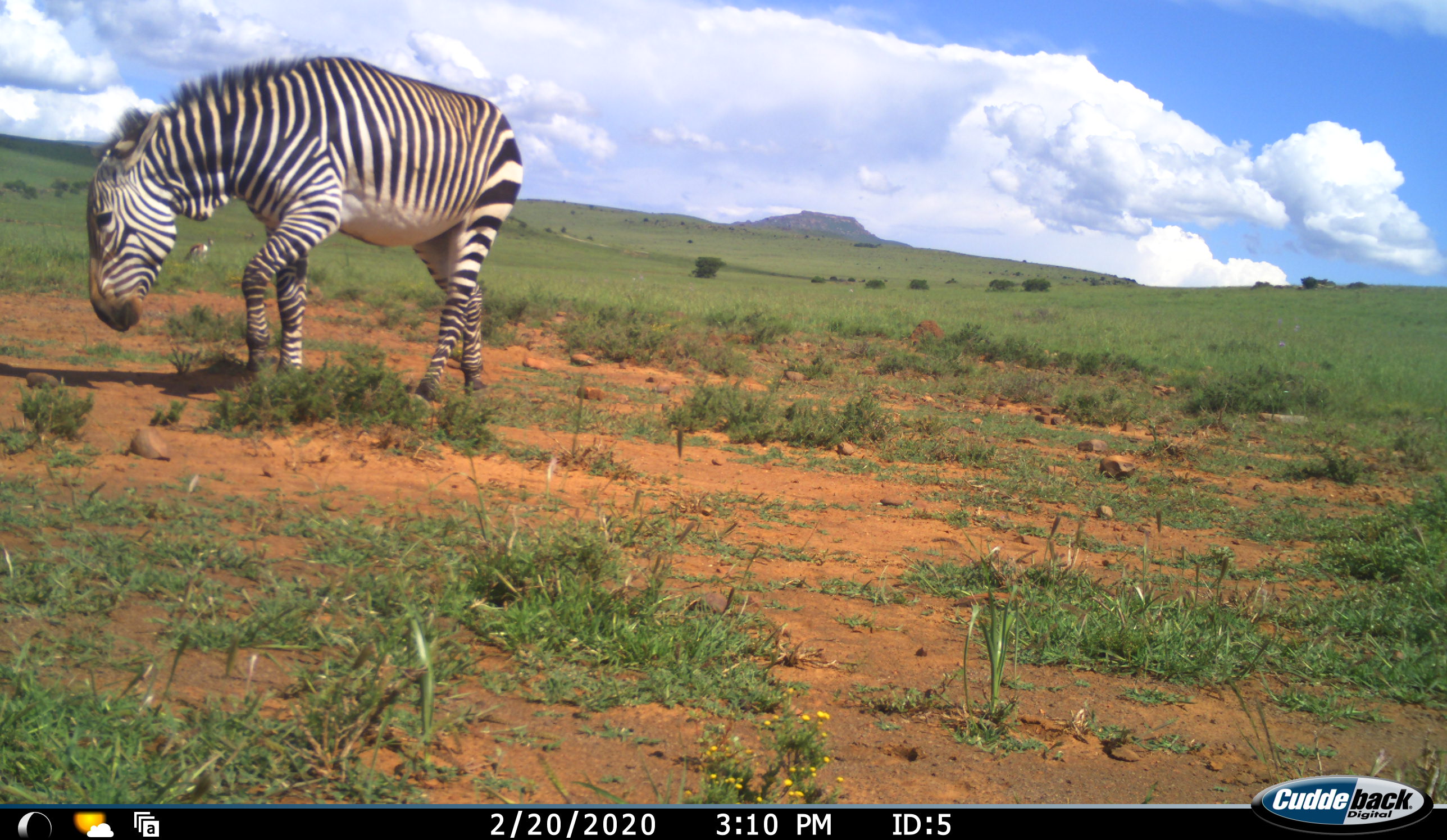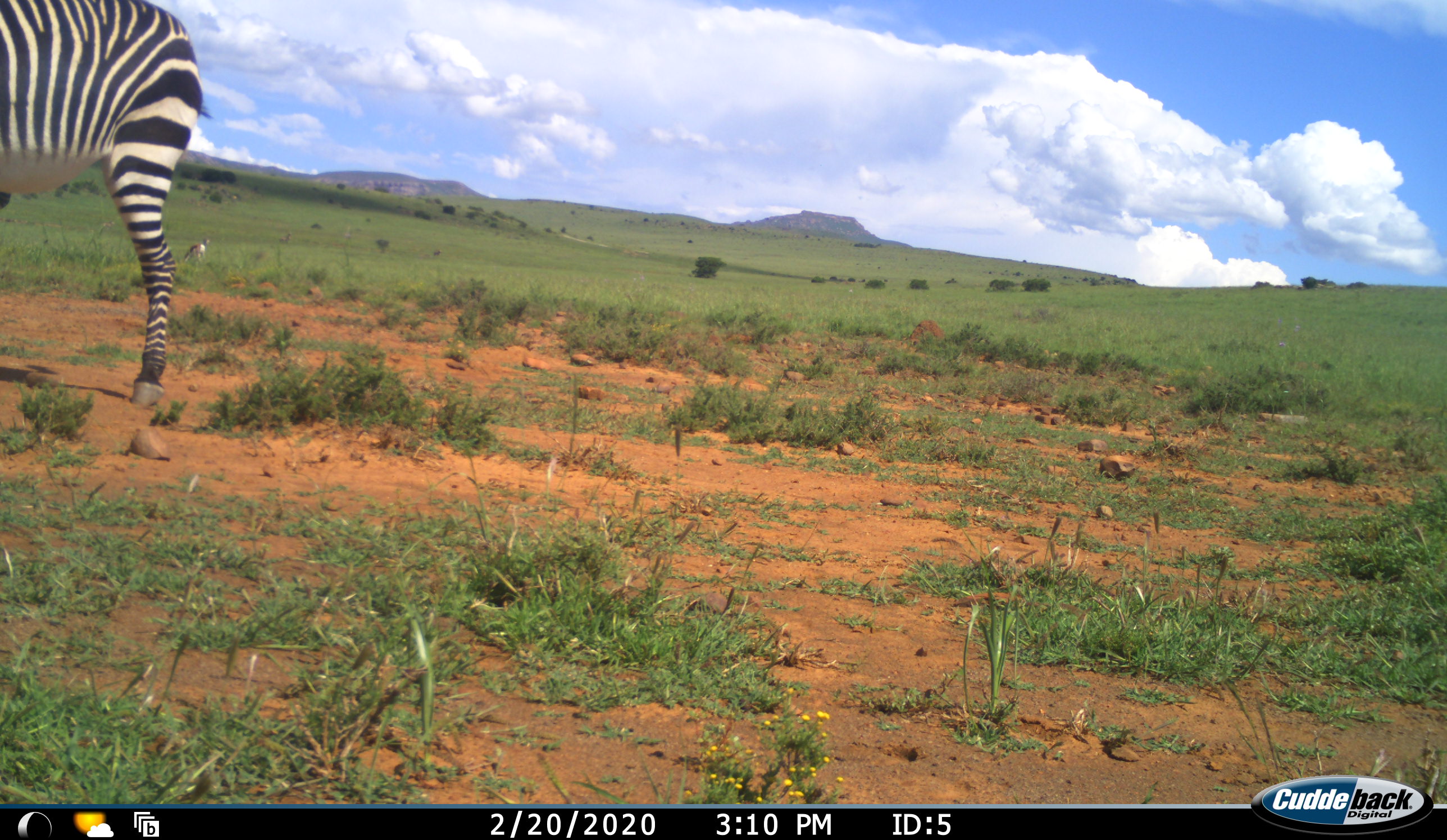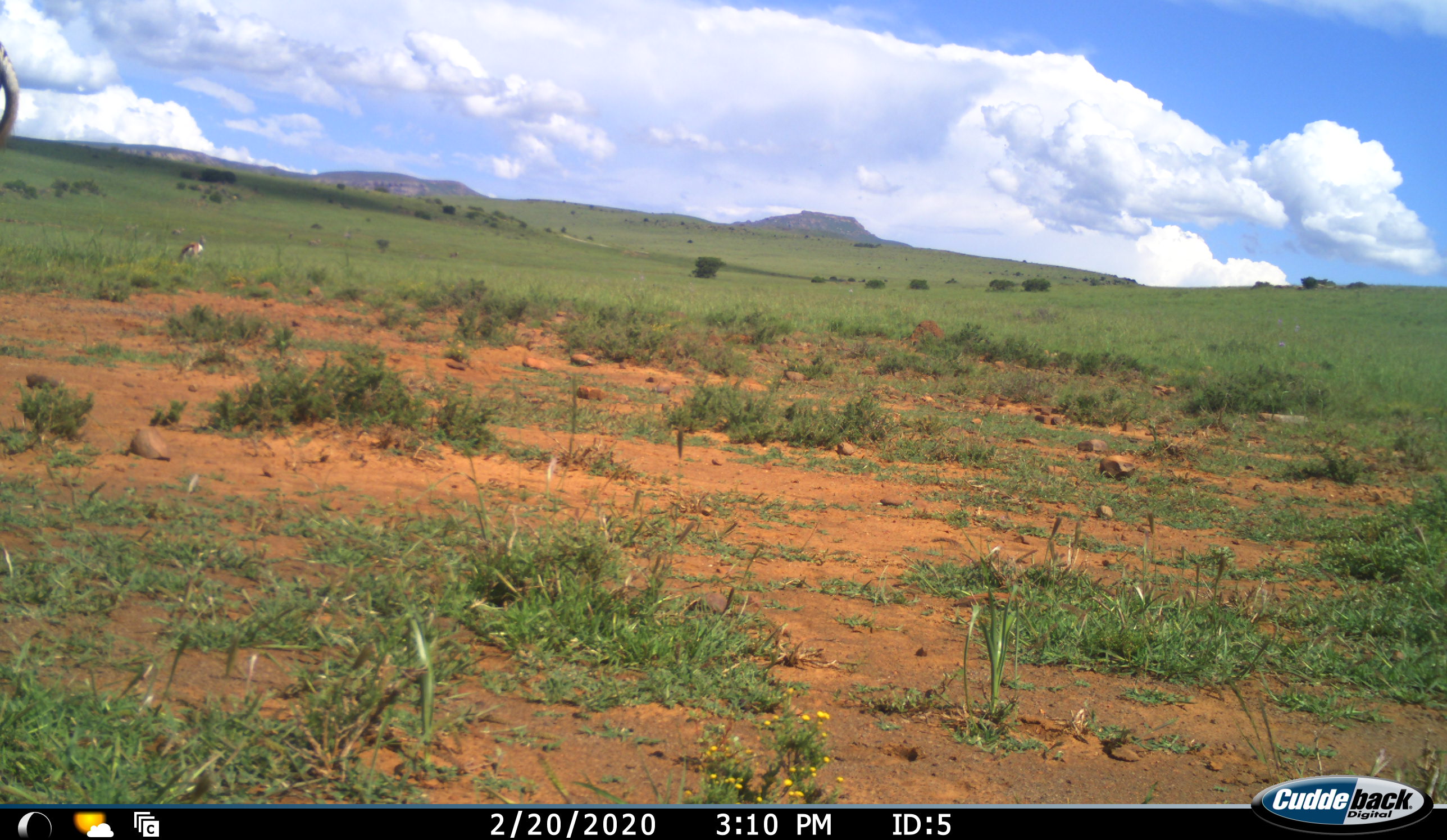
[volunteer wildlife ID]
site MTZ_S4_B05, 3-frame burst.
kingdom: Animalia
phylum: Chordata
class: Mammalia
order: Perissodactyla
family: Equidae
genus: Equus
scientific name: Equus zebra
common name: mountain zebra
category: zebramountain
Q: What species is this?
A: Zebramountain (mountain zebra) (Equus zebra).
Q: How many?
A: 1.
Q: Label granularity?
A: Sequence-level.